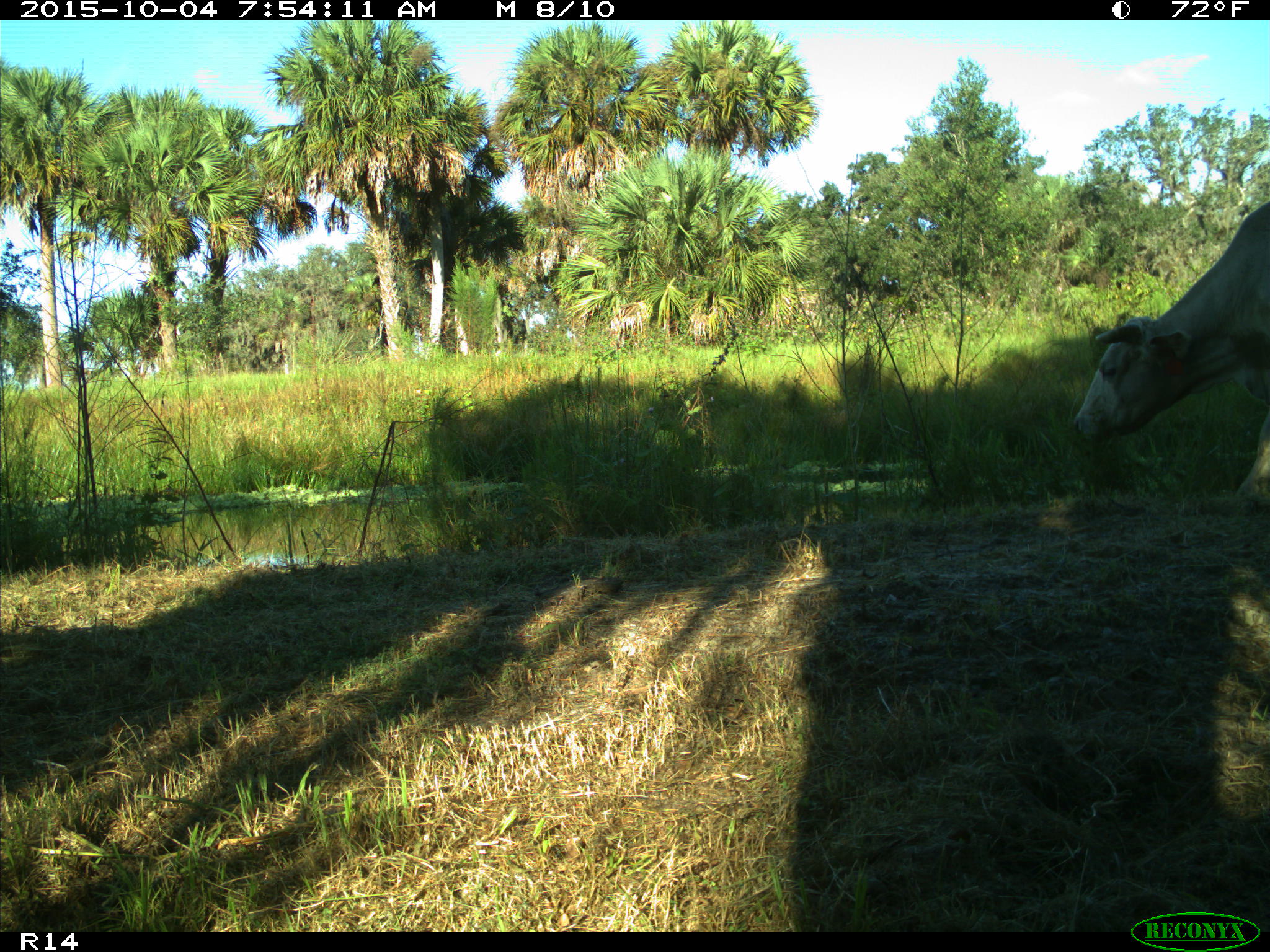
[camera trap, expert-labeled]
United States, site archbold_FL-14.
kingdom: Animalia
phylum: Chordata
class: Mammalia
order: Artiodactyla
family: Bovidae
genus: Bos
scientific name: Bos taurus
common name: domestic cow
Bos taurus (domestic cow).